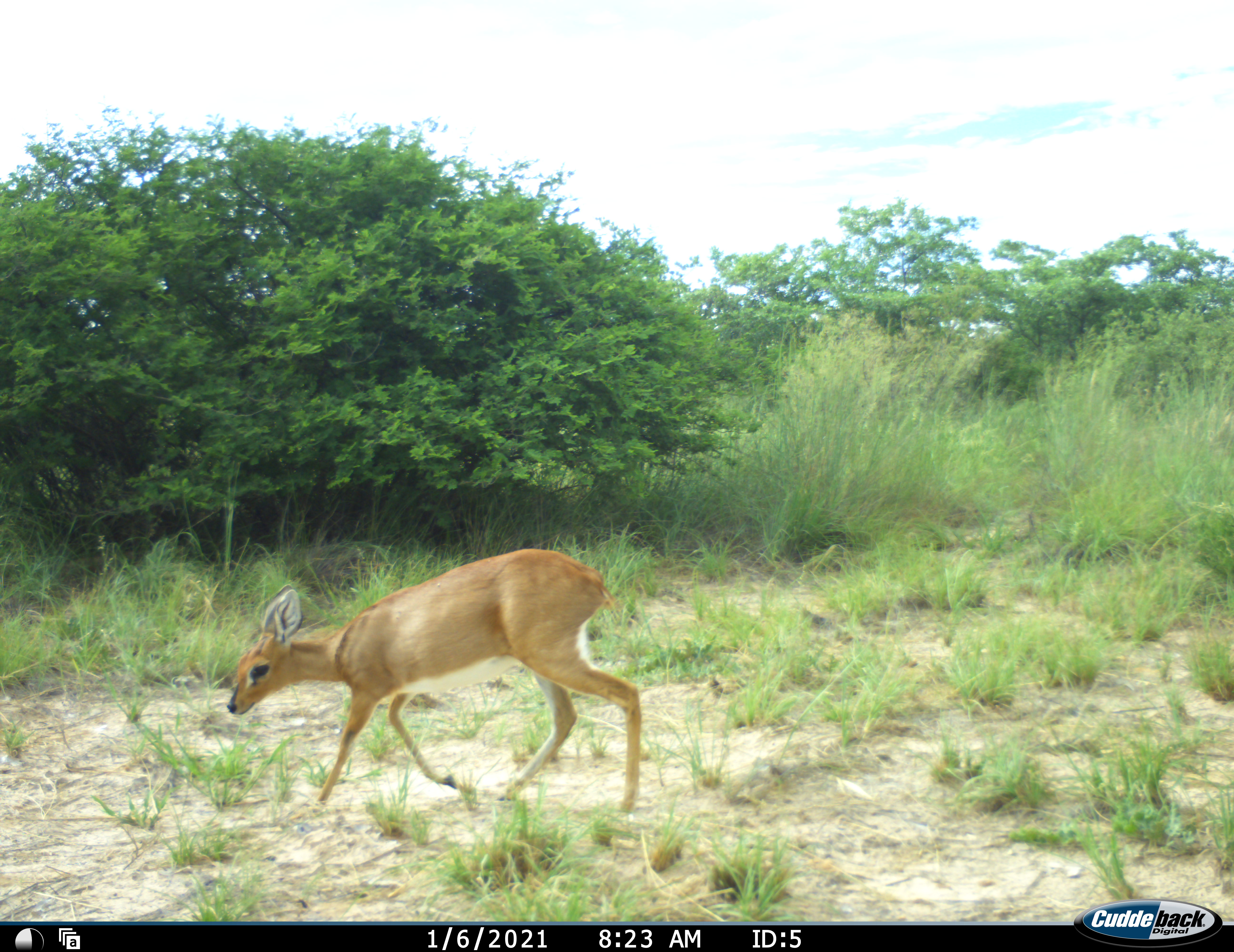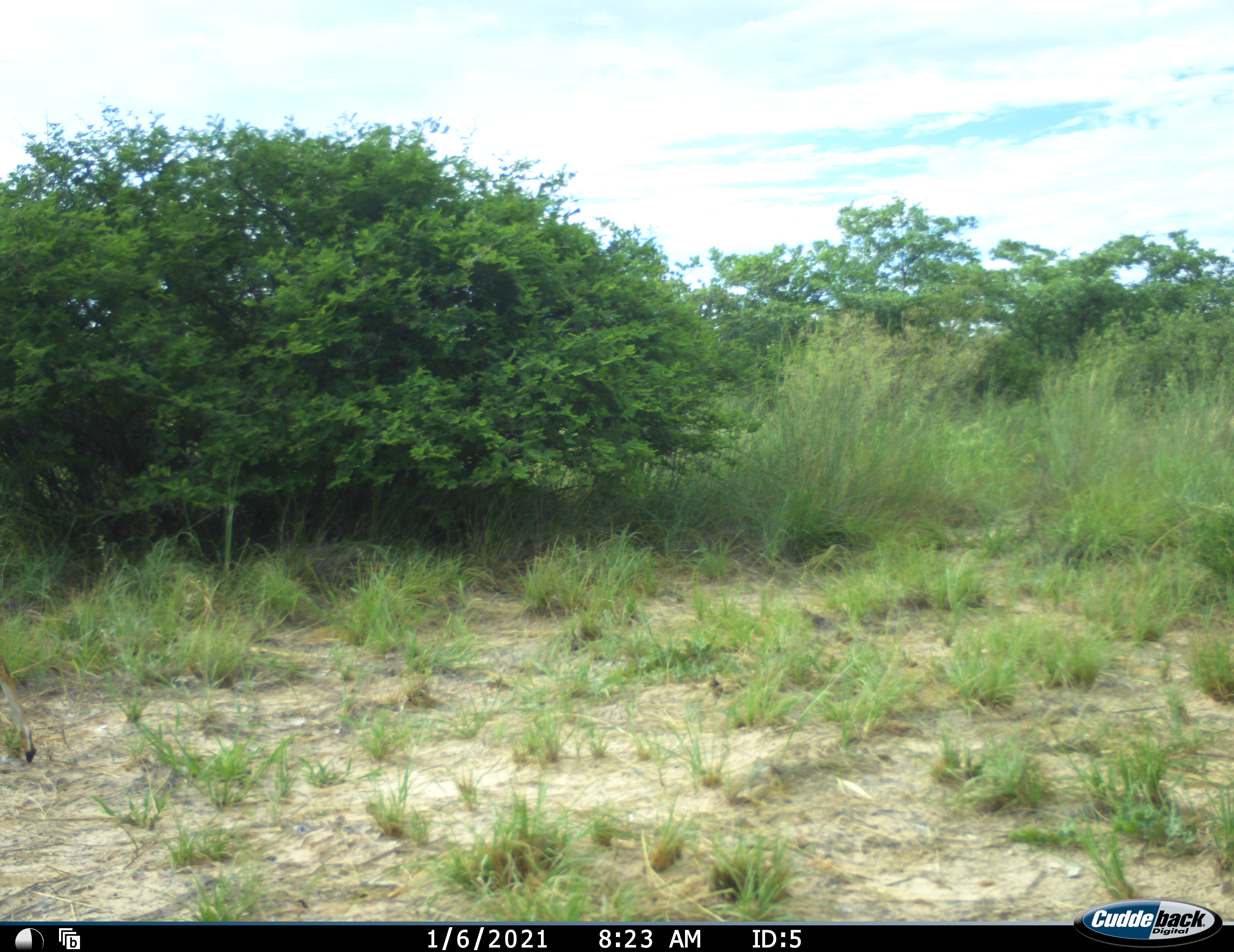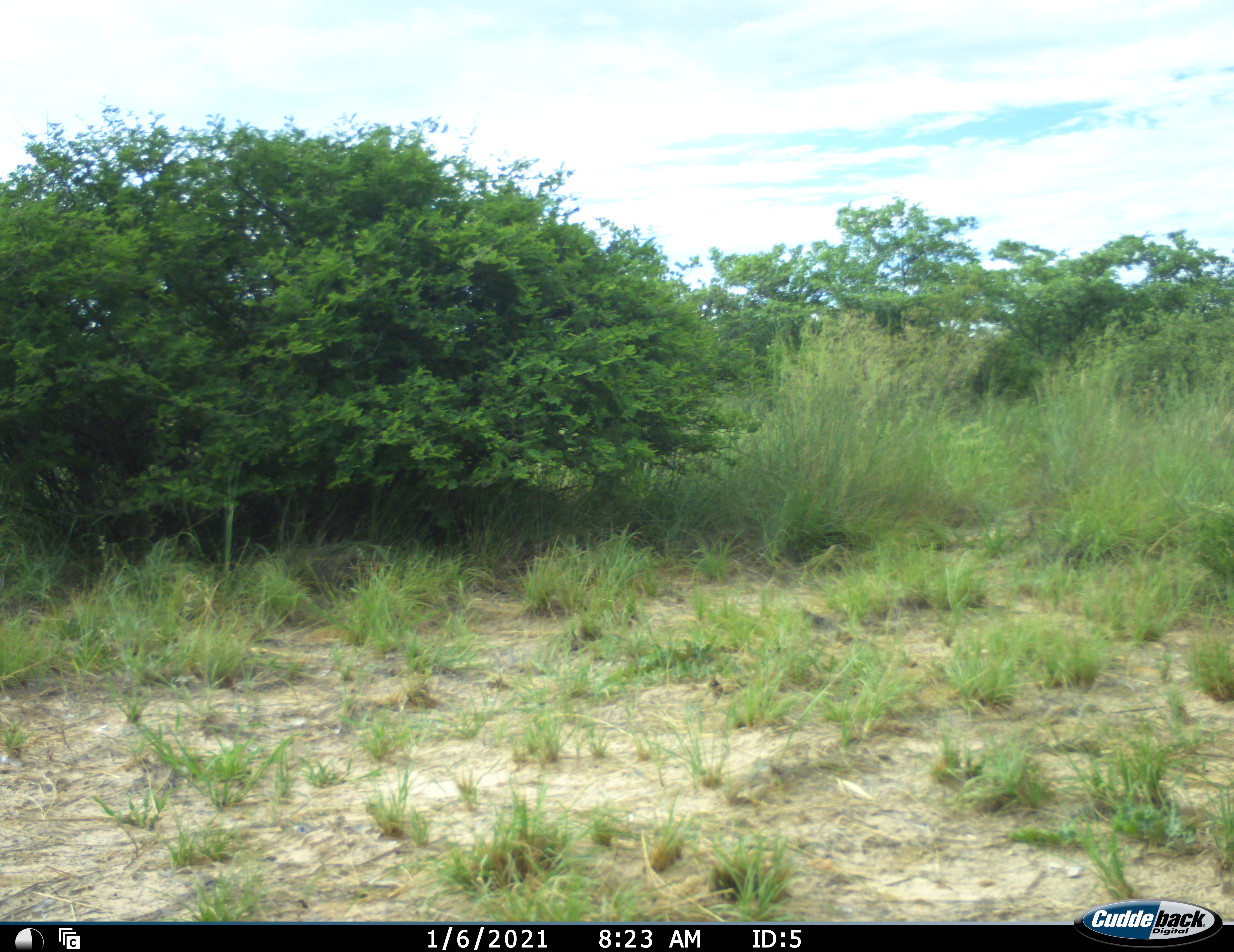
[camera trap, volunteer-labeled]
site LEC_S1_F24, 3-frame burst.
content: unidentified animal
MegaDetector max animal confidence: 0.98